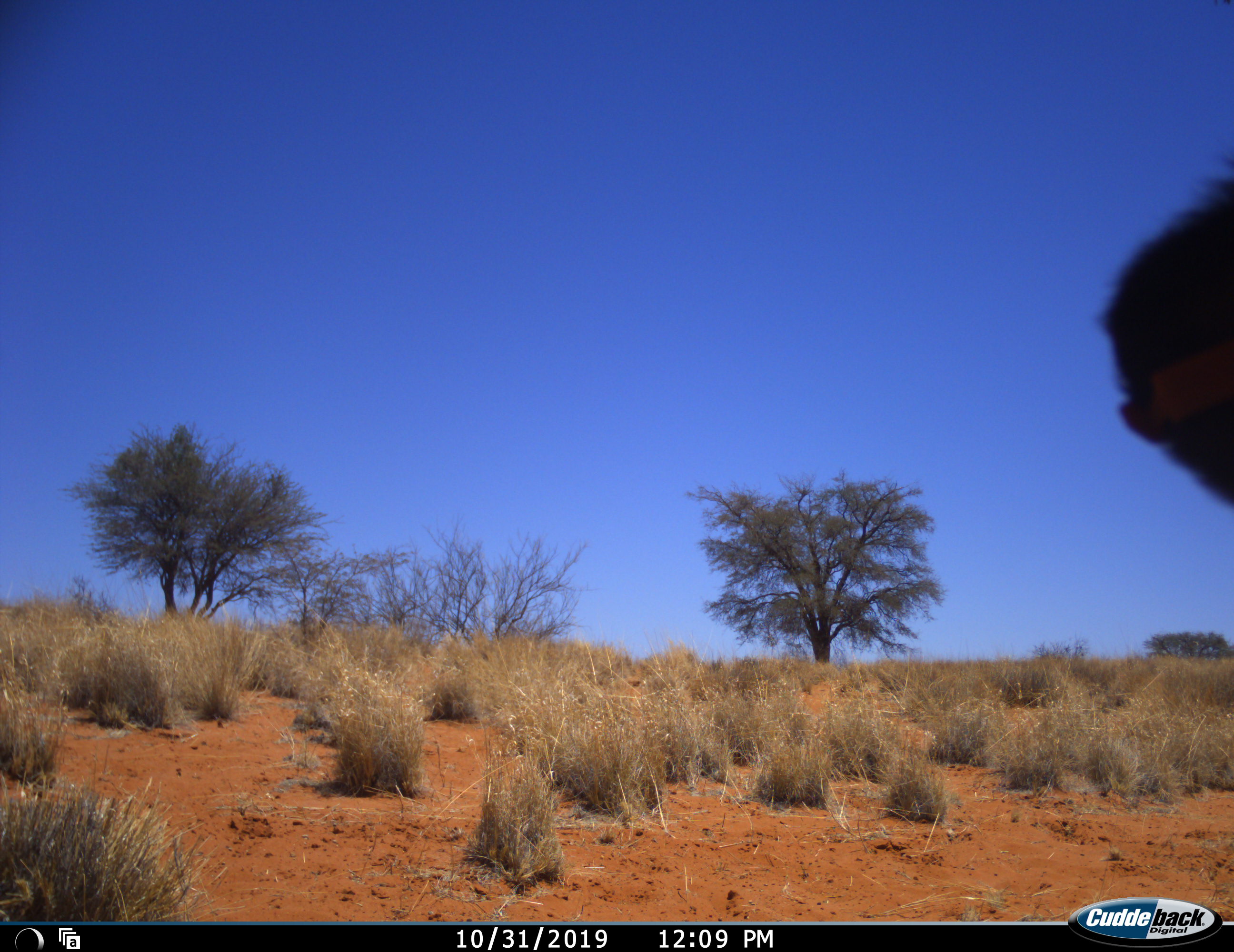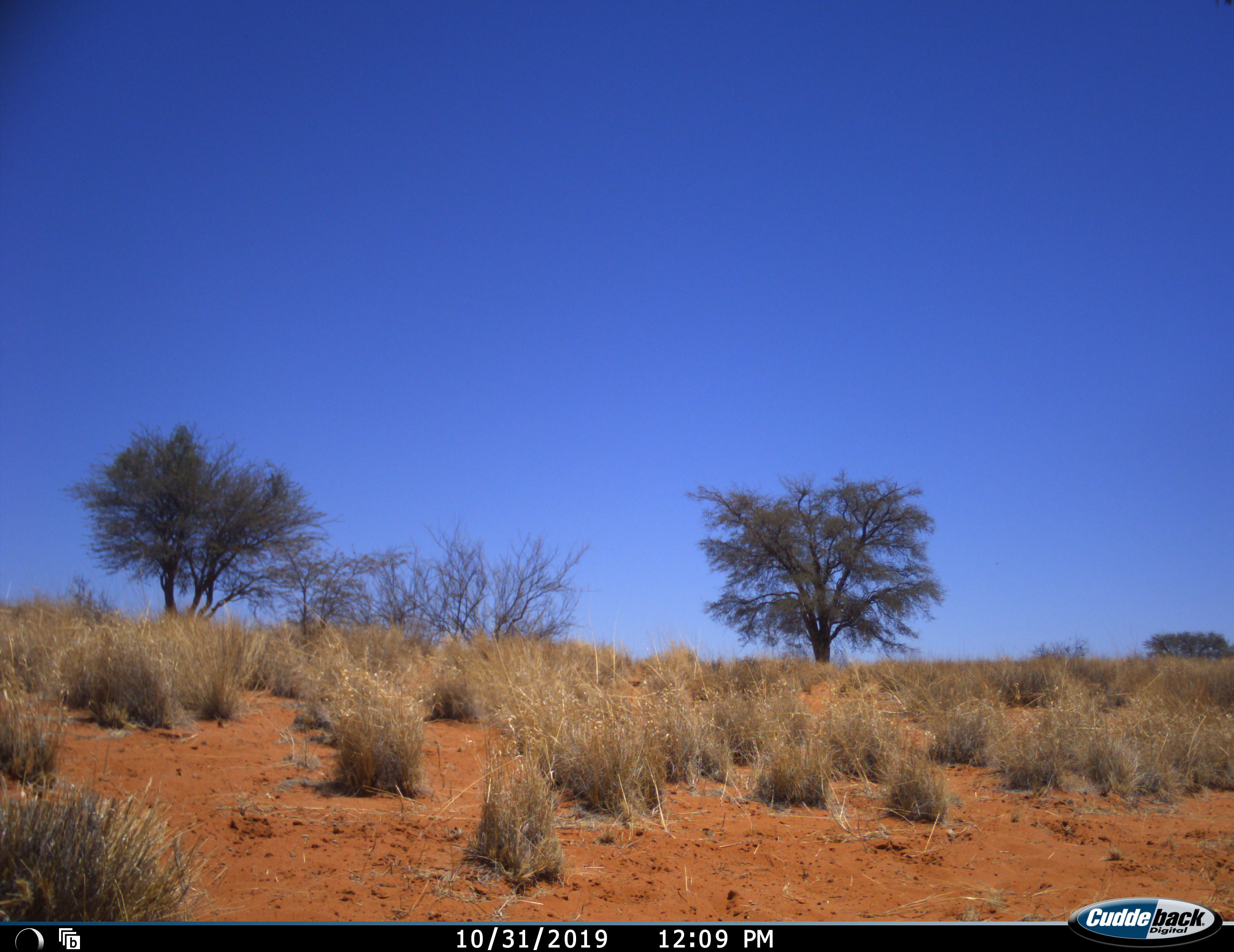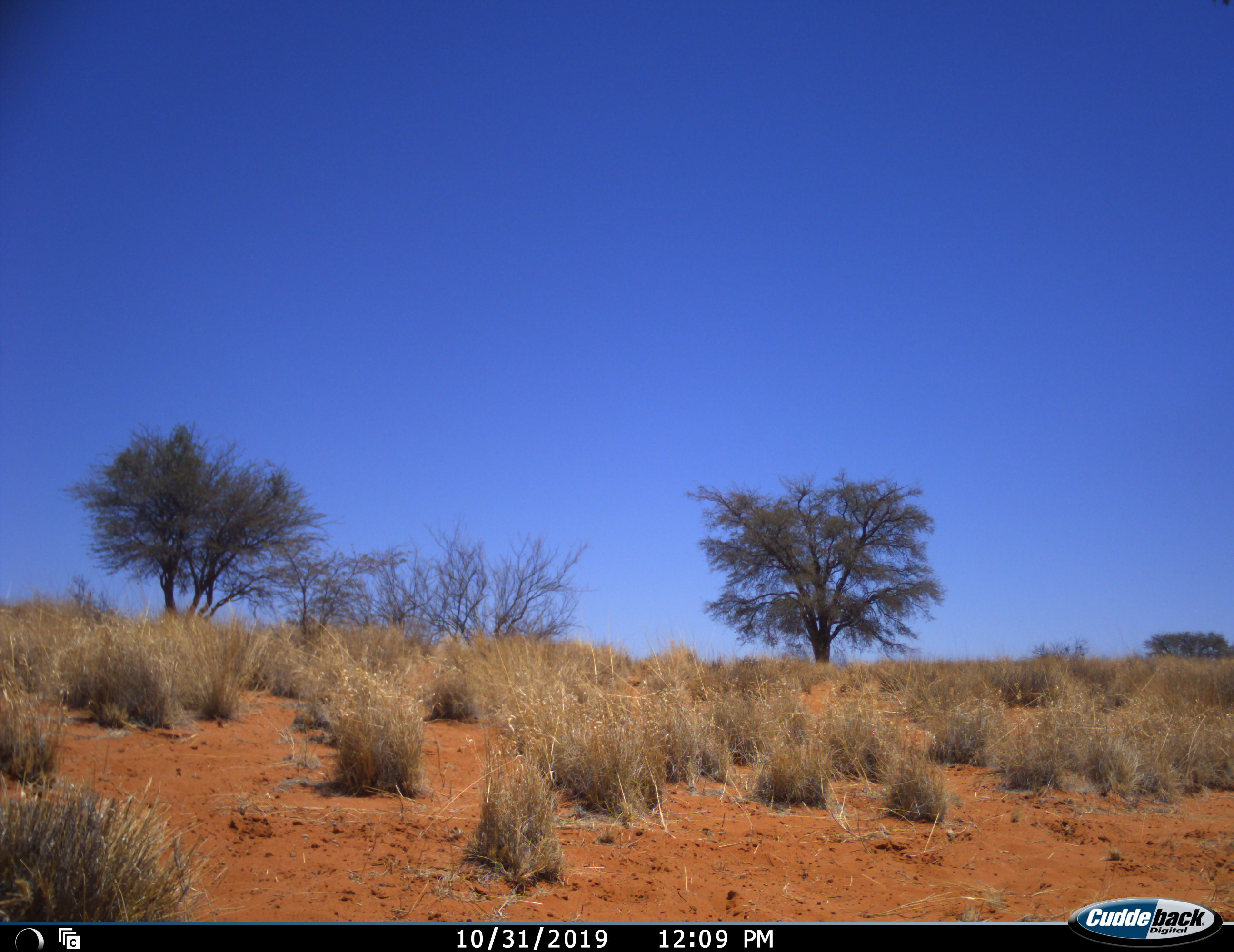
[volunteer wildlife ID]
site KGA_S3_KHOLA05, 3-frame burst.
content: unidentified animal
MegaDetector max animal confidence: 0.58